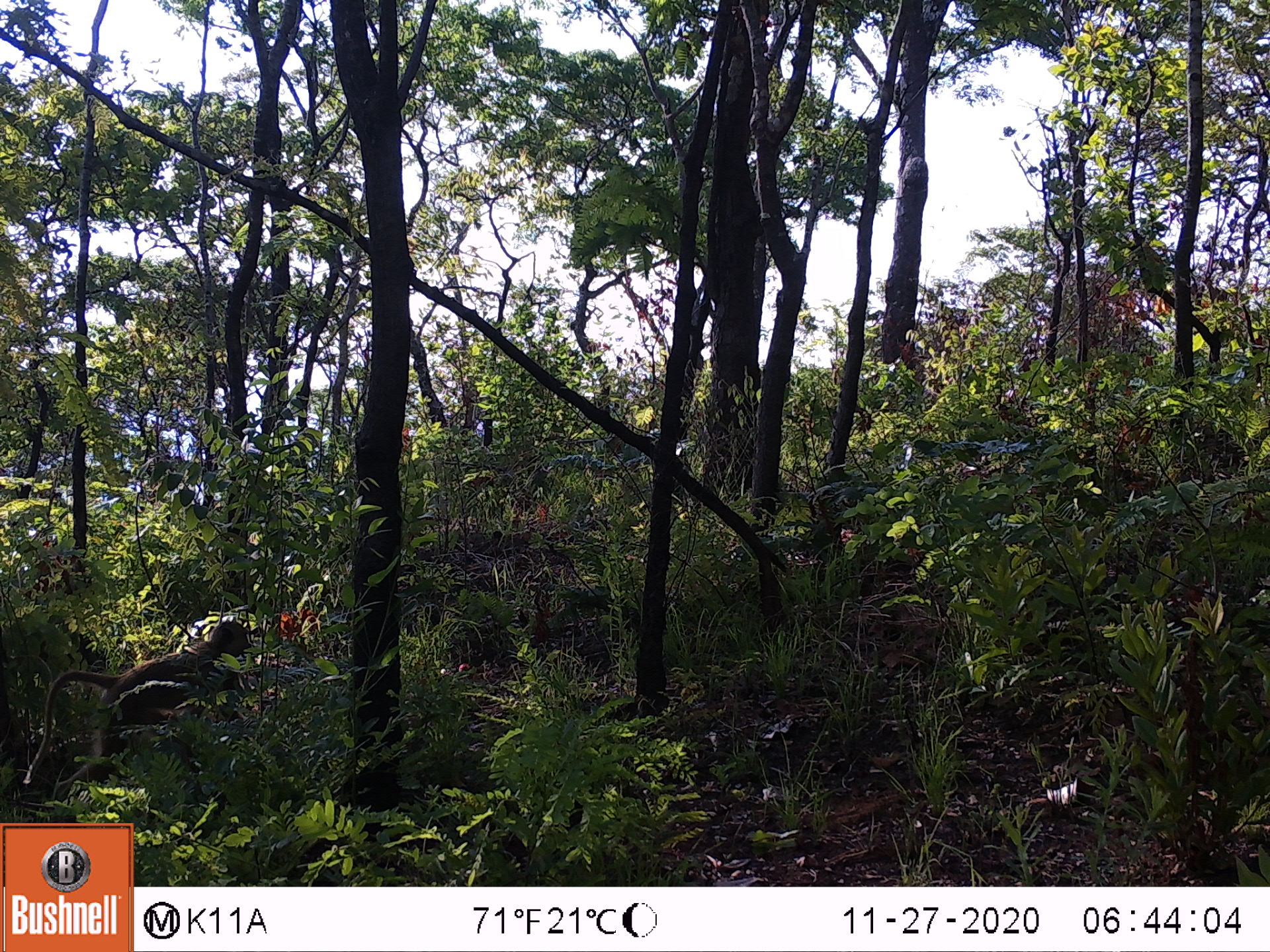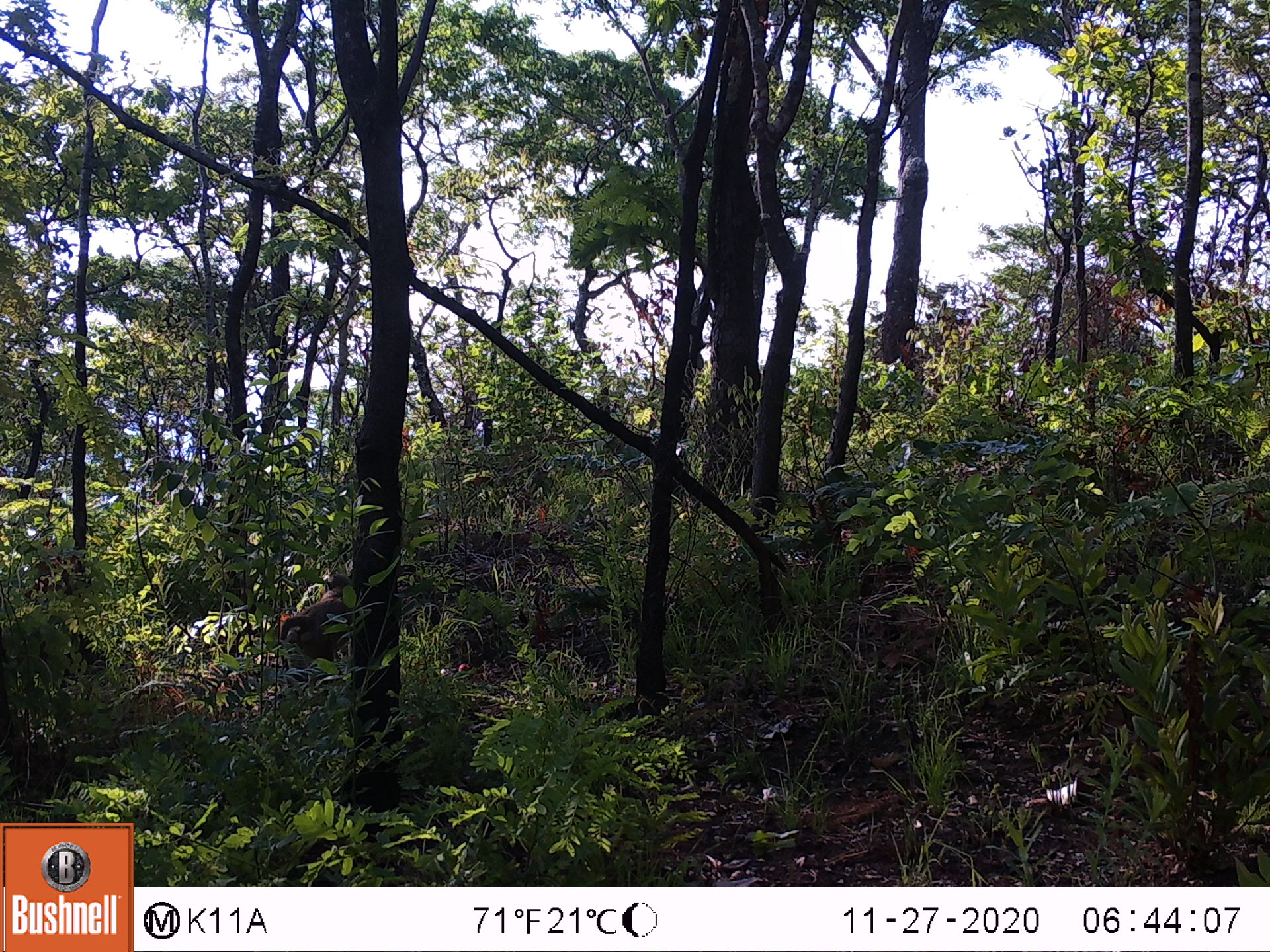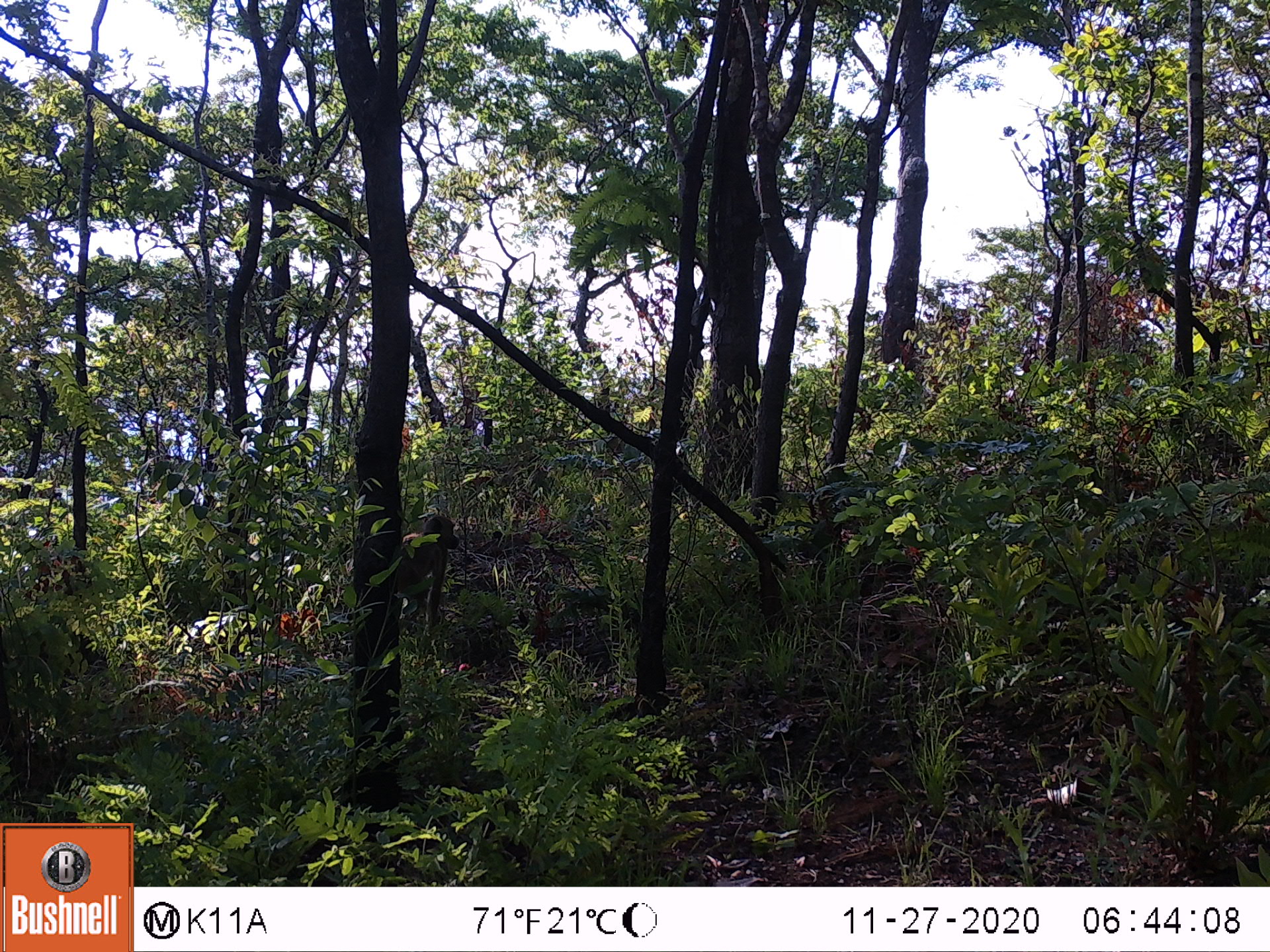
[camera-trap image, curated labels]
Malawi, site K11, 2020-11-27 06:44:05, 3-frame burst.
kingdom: Animalia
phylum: Chordata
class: Mammalia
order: Primates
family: Cercopithecidae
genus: Papio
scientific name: Papio cynocephalus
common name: yellow baboon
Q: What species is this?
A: Yellow baboon (Papio cynocephalus).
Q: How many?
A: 1.